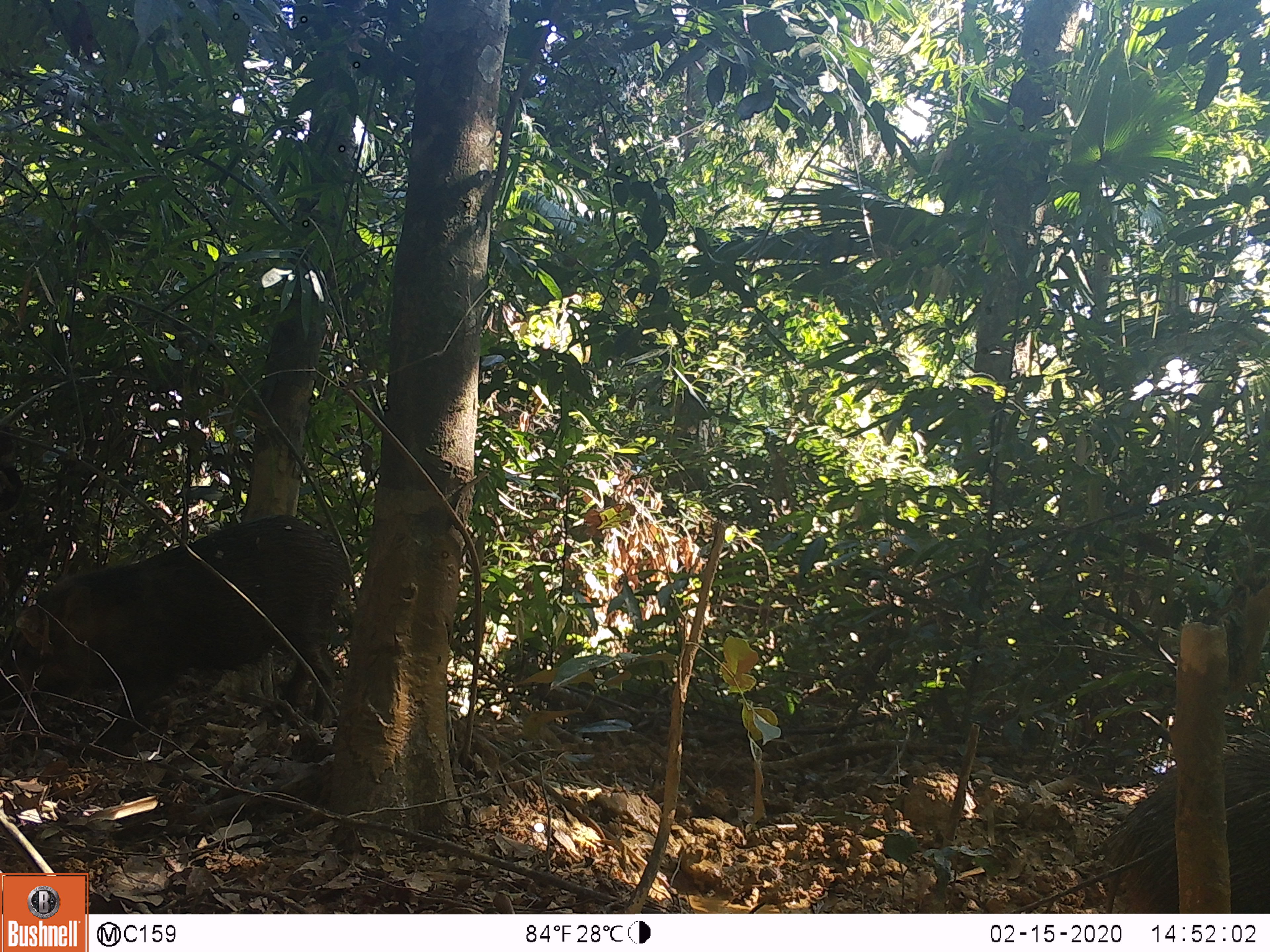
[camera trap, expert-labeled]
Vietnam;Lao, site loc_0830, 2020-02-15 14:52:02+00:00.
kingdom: Animalia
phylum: Chordata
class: Mammalia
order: Artiodactyla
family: Suidae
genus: Sus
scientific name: Sus scrofa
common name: eurasian wild pig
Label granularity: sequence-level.